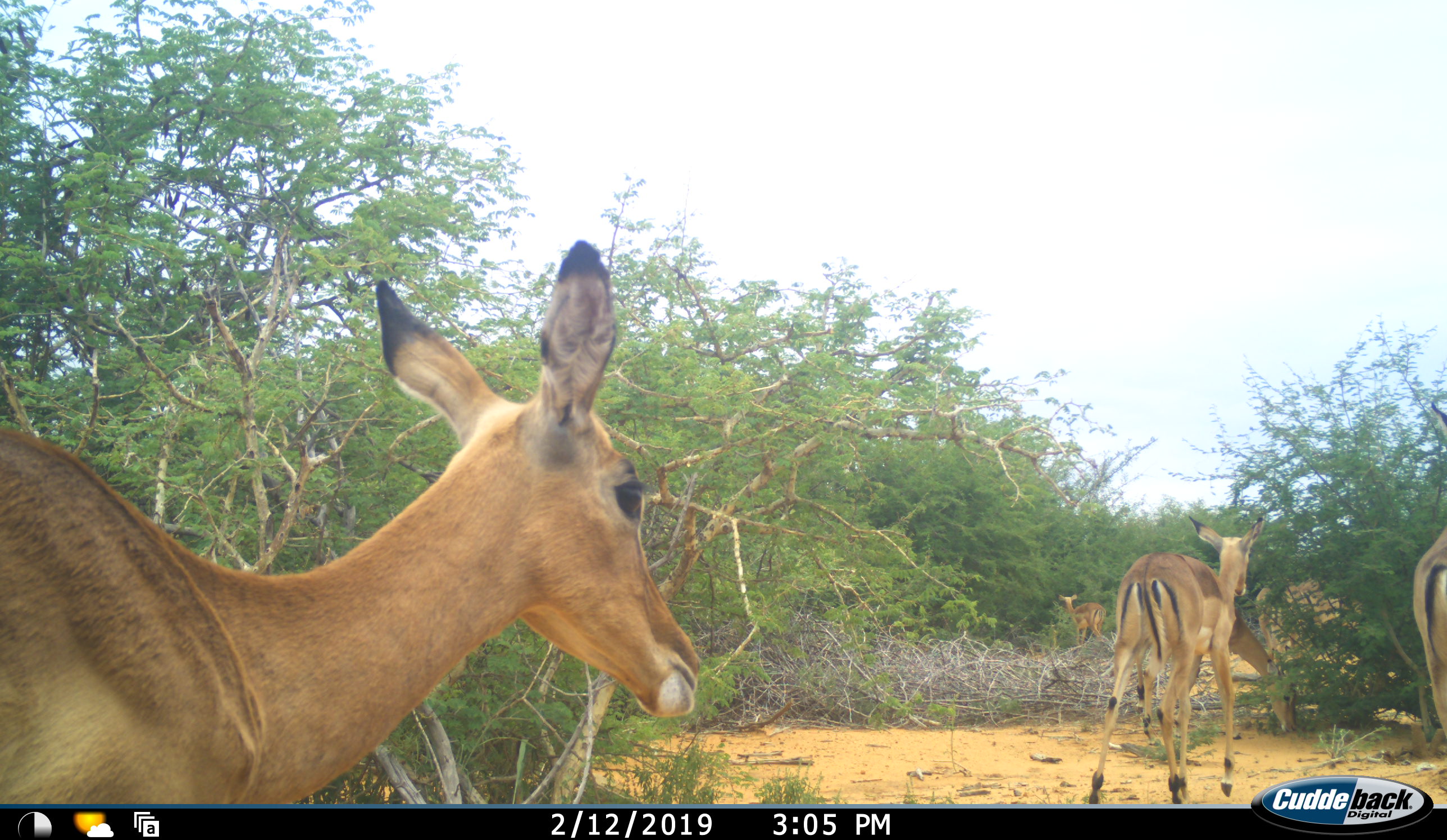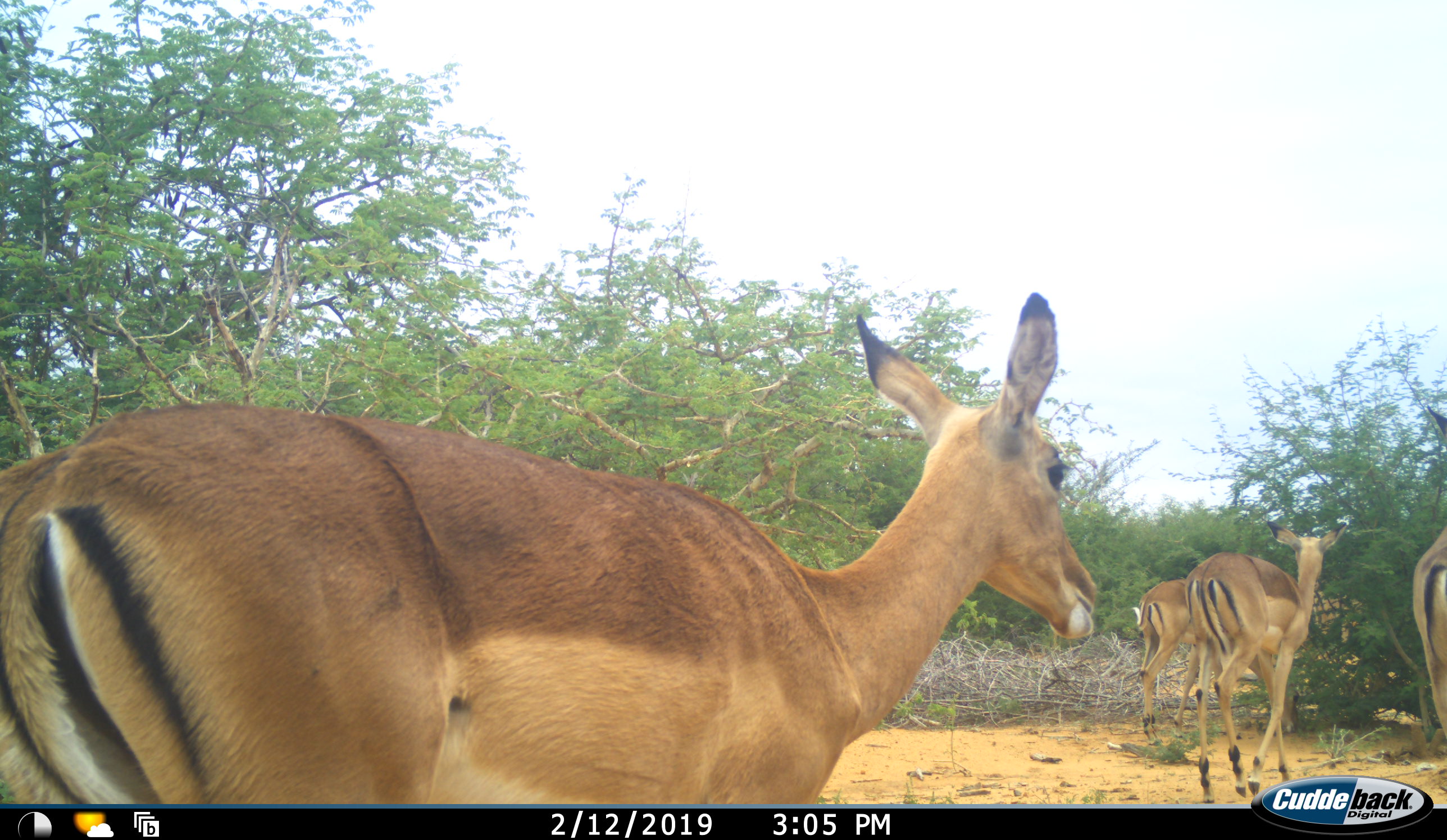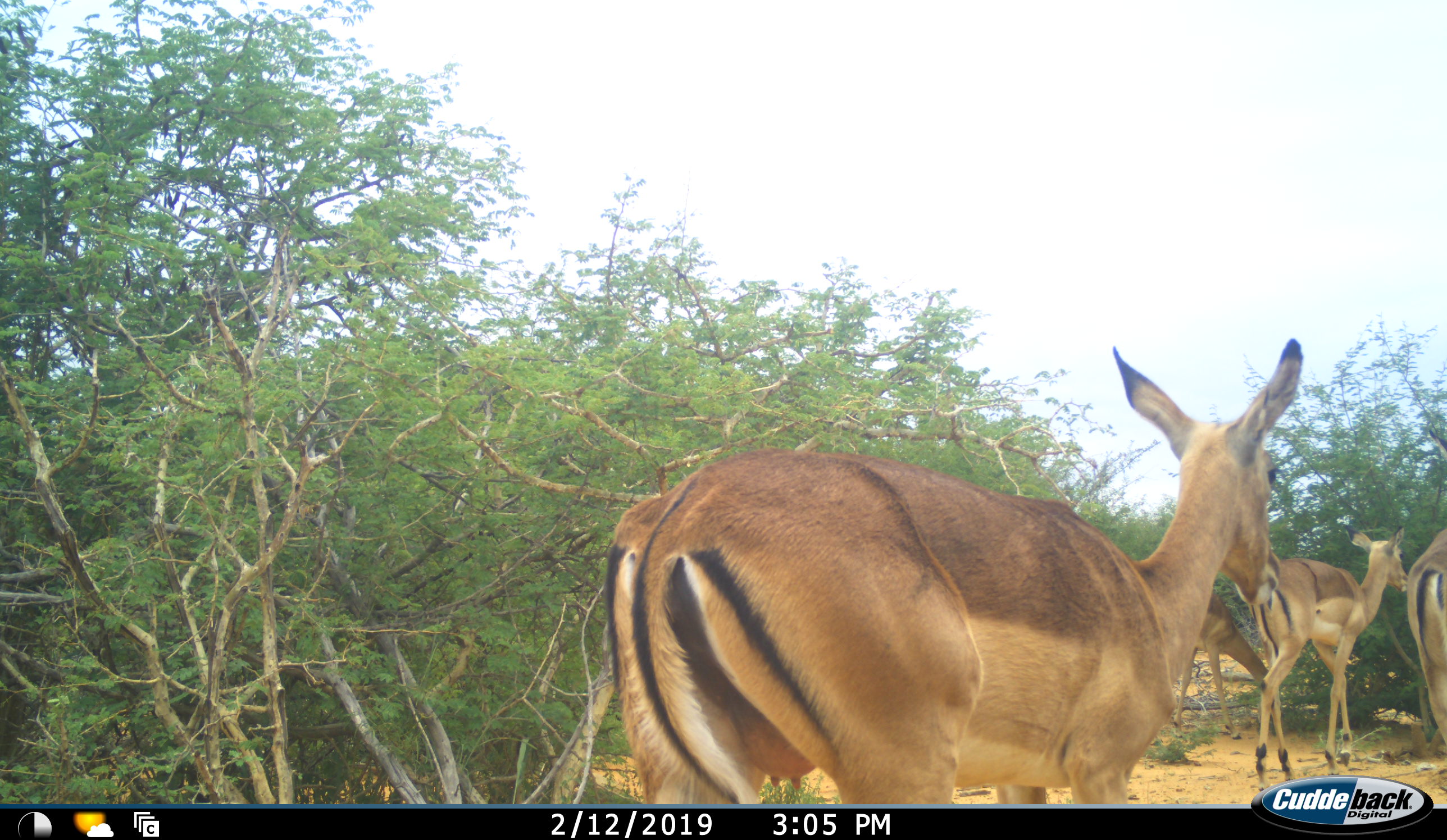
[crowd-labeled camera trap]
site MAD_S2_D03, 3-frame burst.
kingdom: Animalia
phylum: Chordata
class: Mammalia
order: Artiodactyla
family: Bovidae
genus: Aepyceros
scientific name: Aepyceros melampus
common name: impala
Impala (Aepyceros melampus), count 5. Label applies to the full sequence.